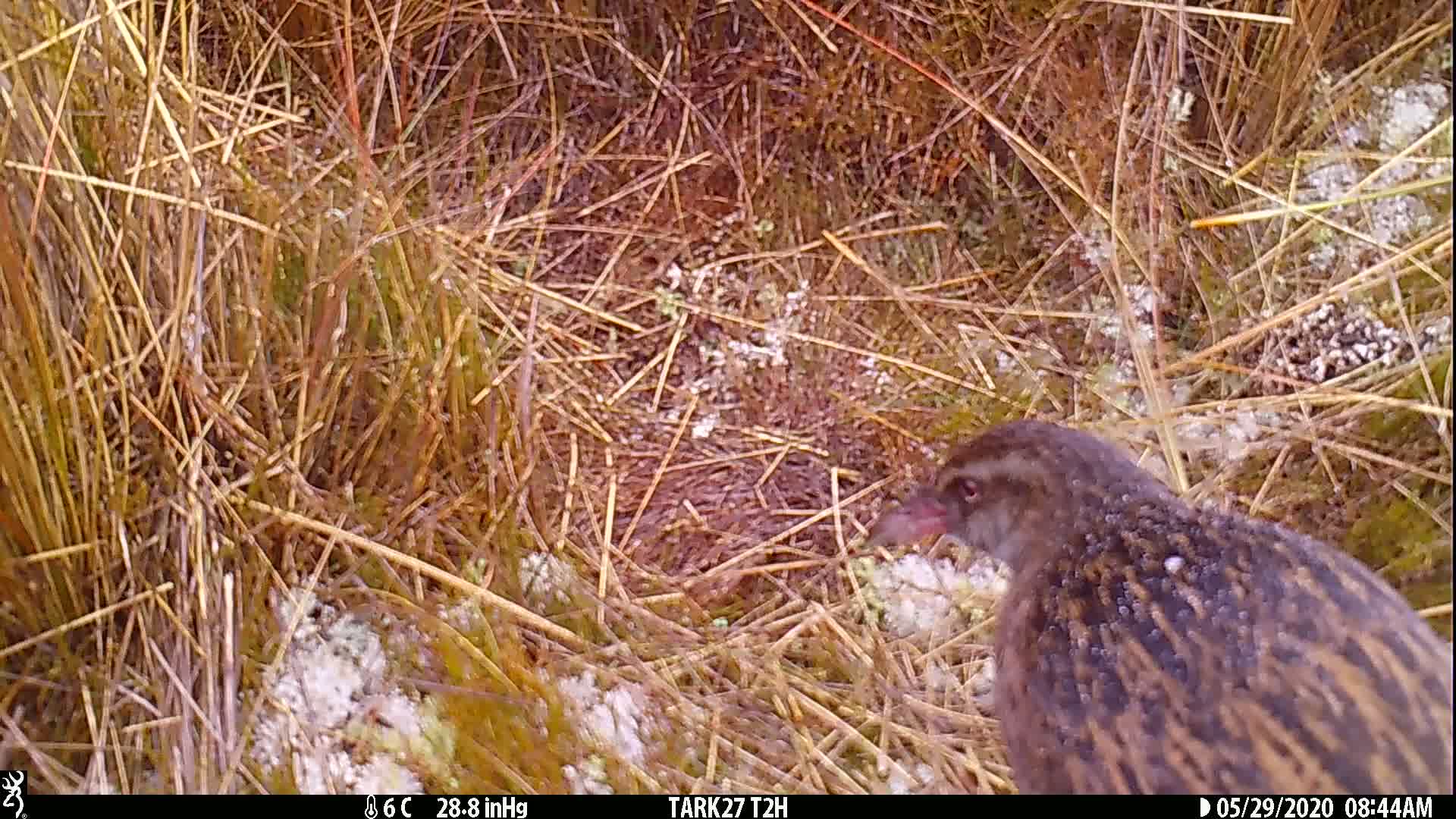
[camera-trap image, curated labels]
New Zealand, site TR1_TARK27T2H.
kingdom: Animalia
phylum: Chordata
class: Aves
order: Gruiformes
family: Rallidae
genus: Gallirallus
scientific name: Gallirallus australis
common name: weka